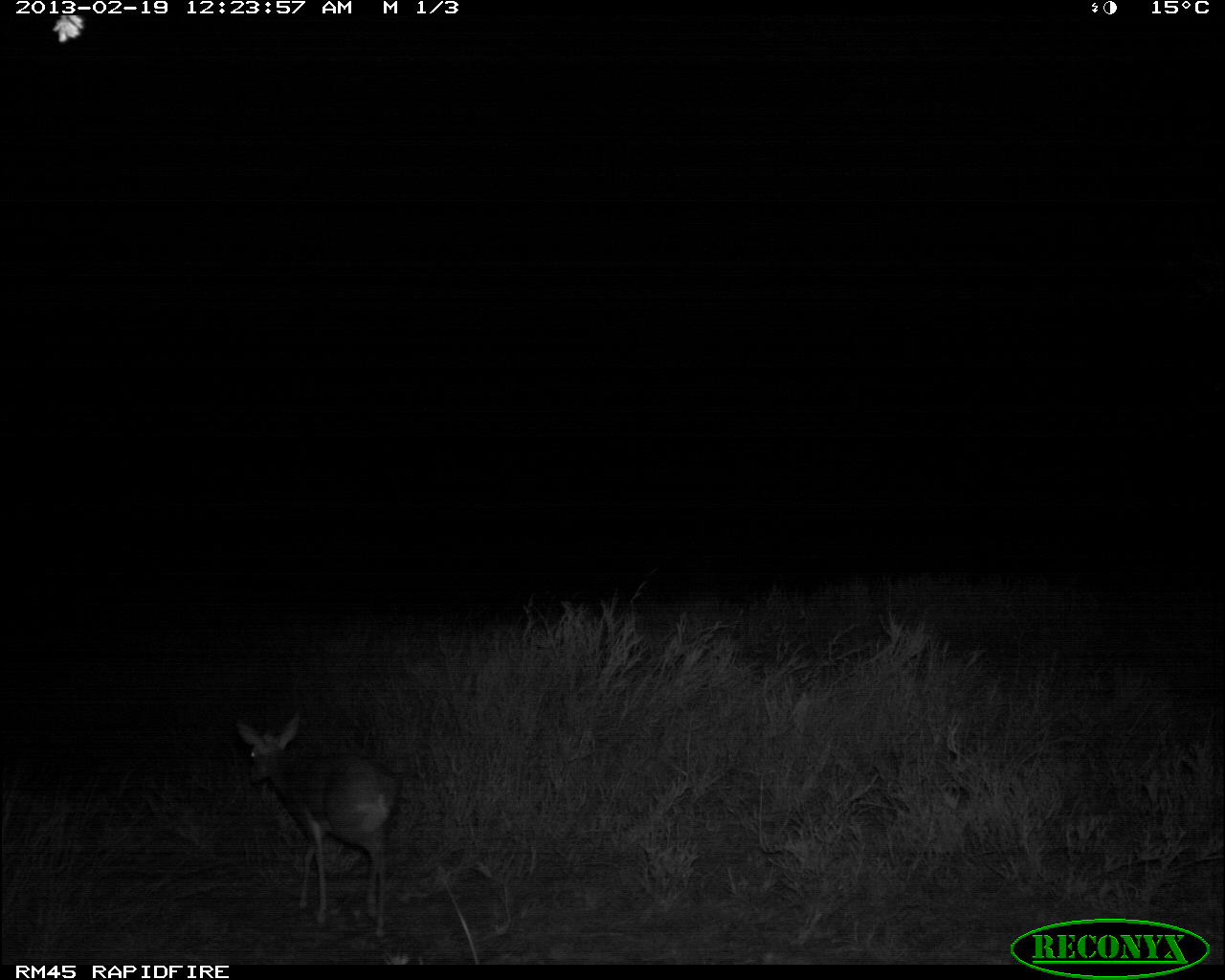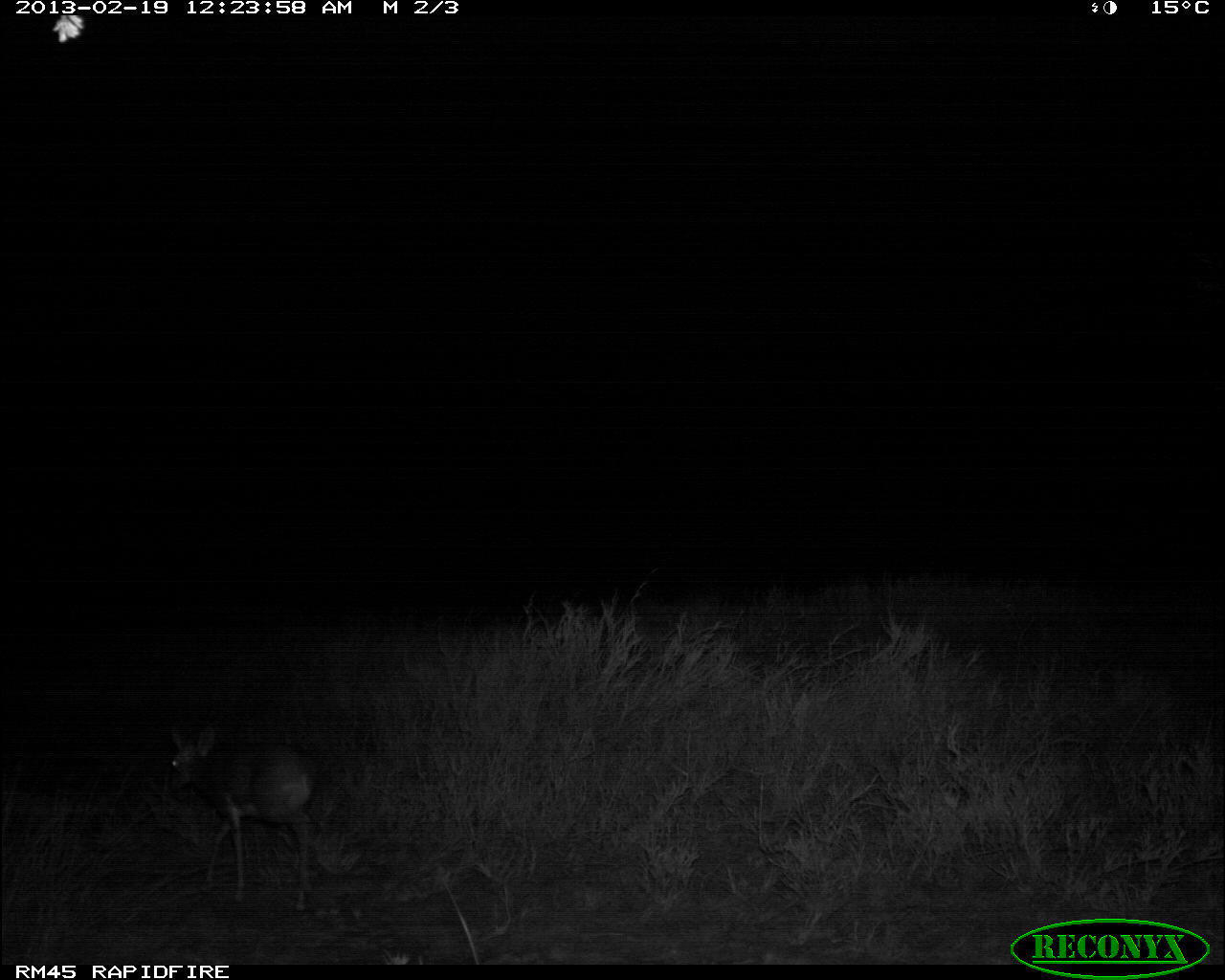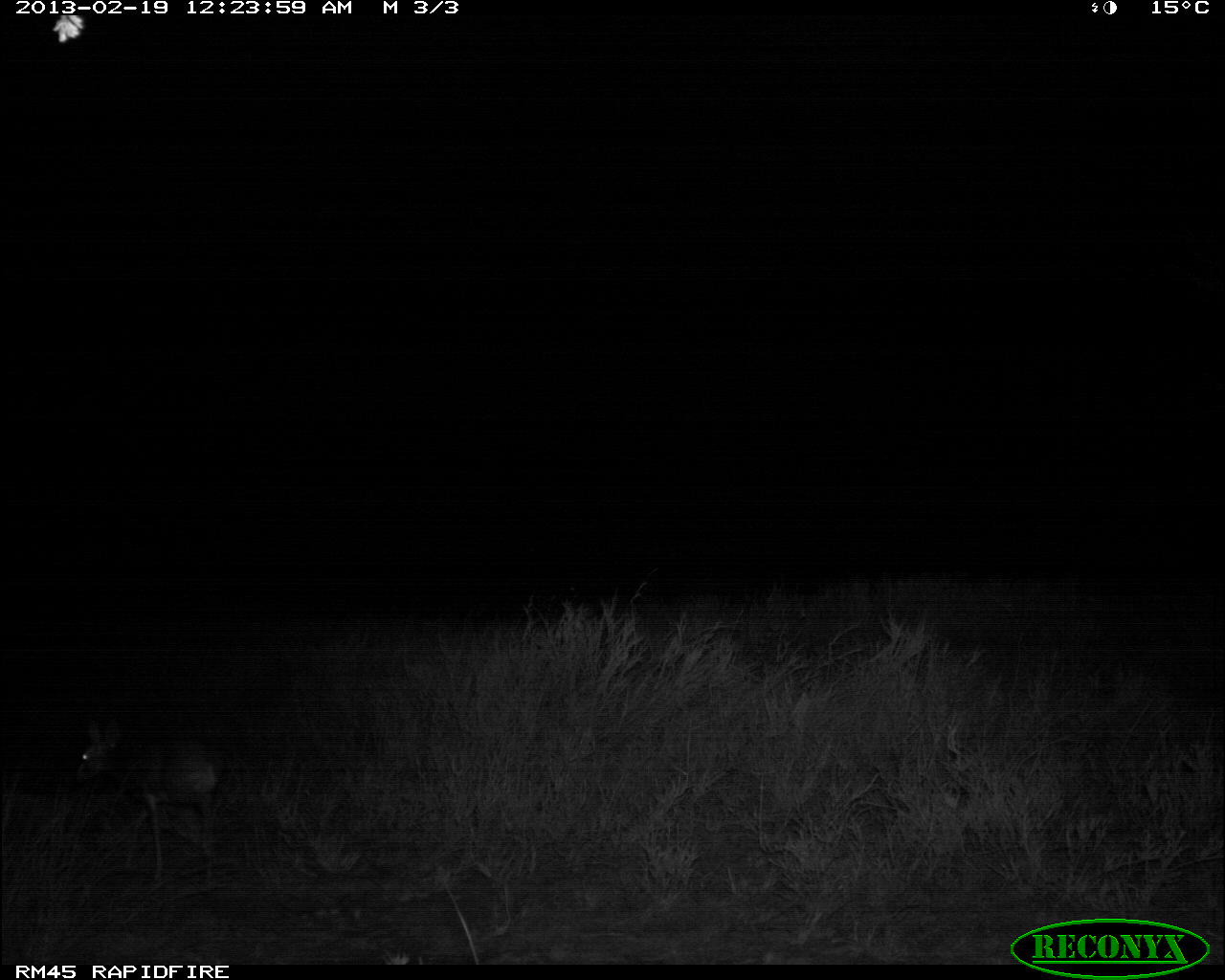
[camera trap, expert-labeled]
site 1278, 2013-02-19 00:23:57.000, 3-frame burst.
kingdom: Animalia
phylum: Chordata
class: Mammalia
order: Artiodactyla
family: Bovidae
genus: Madoqua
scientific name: Madoqua guentheri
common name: günther's dik-dik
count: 1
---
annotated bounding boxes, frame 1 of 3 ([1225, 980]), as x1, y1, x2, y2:
madoqua guentheri: 235, 711, 402, 936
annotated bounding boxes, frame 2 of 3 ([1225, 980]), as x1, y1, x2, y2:
madoqua guentheri: 166, 721, 317, 914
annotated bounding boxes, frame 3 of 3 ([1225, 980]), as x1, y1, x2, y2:
madoqua guentheri: 74, 716, 224, 882